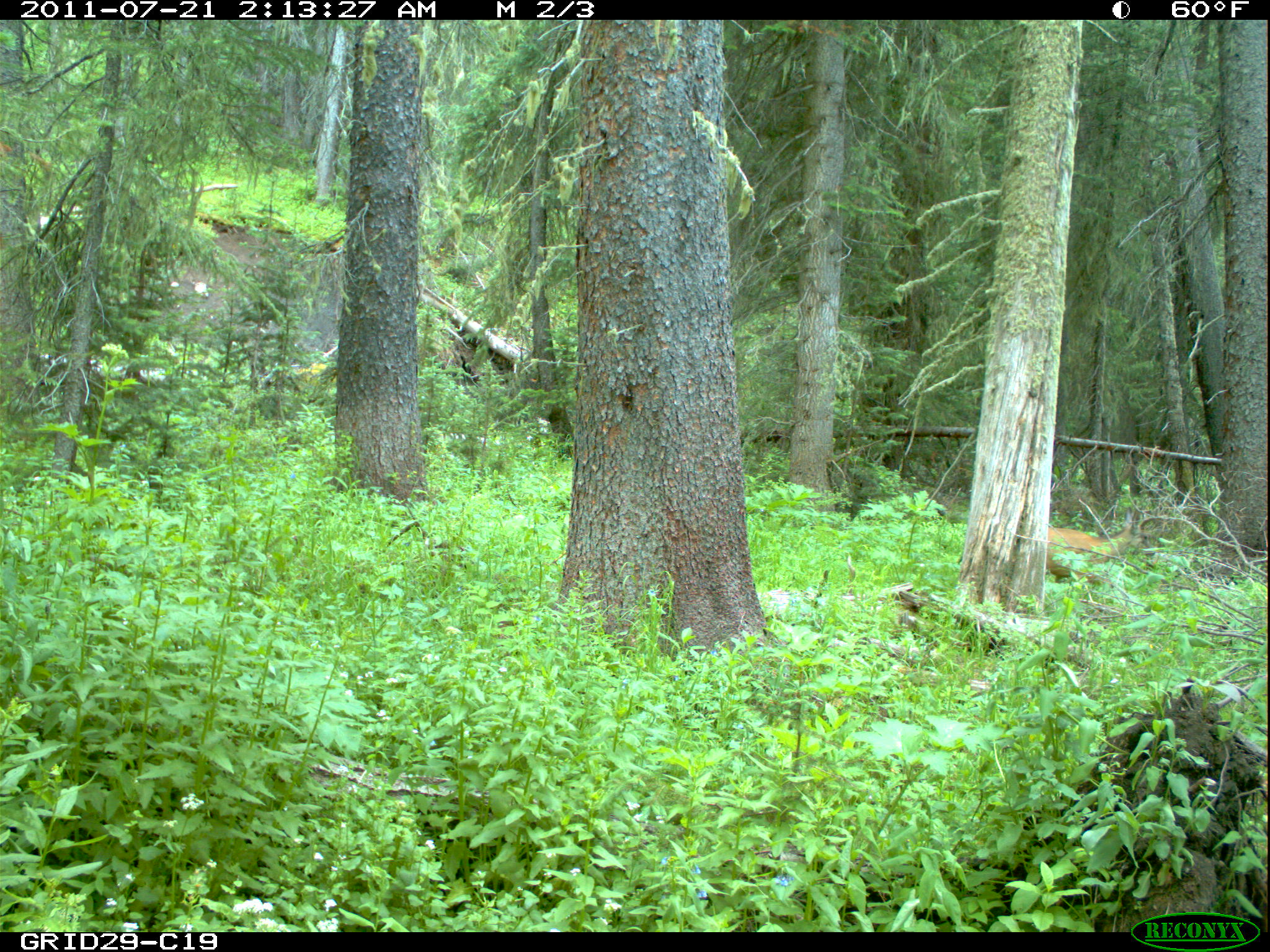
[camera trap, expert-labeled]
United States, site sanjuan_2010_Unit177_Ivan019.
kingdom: Animalia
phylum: Chordata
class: Mammalia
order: Artiodactyla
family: Cervidae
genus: Odocoileus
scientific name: Odocoileus hemionus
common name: mule deer